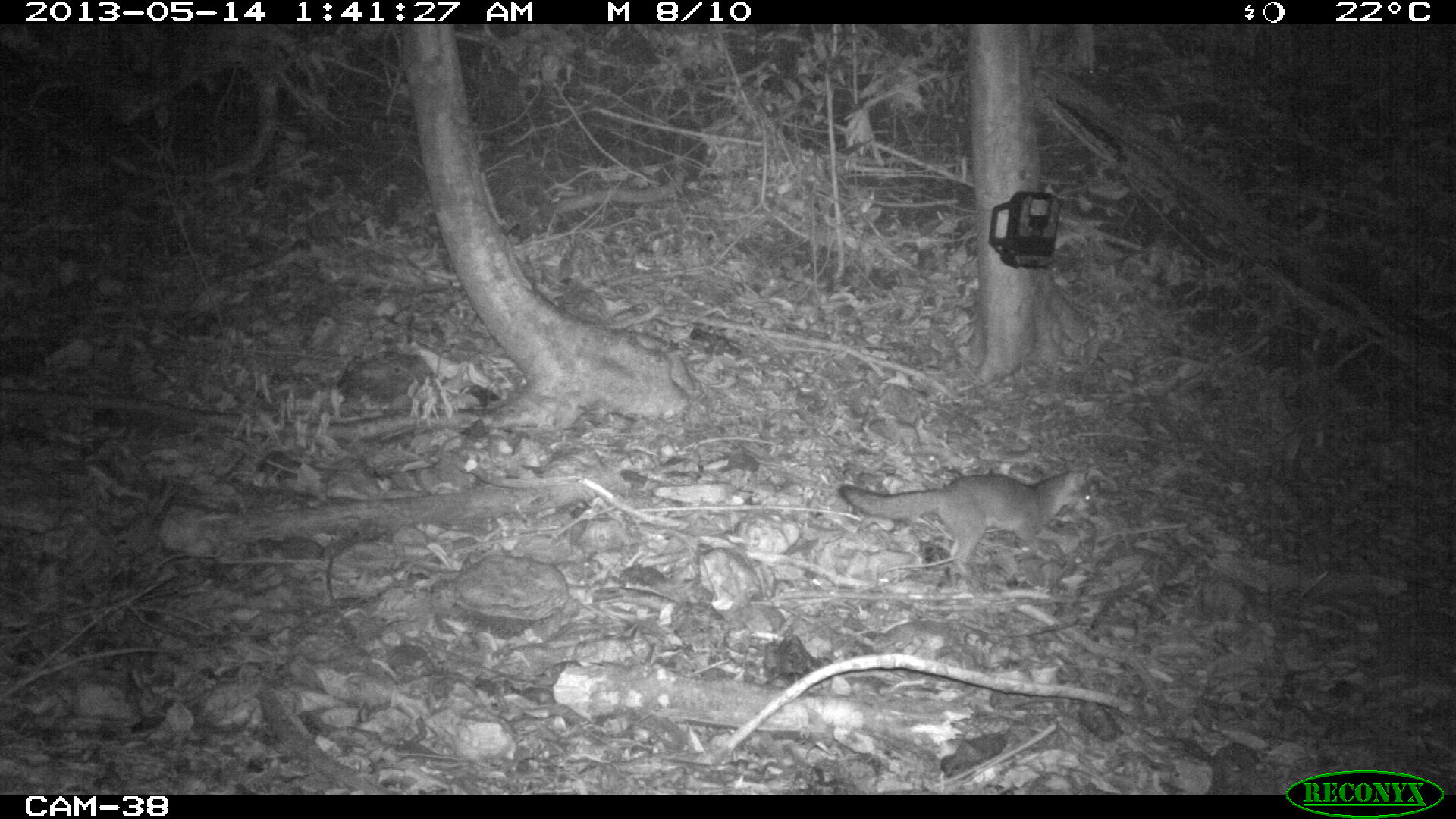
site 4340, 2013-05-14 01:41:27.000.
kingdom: Animalia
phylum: Chordata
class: Mammalia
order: Carnivora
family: Canidae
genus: Urocyon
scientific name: Urocyon cinereoargenteus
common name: gray fox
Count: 1.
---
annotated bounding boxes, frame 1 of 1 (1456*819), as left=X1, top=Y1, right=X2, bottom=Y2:
urocyon cinereoargenteus: left=837, top=466, right=1098, bottom=580